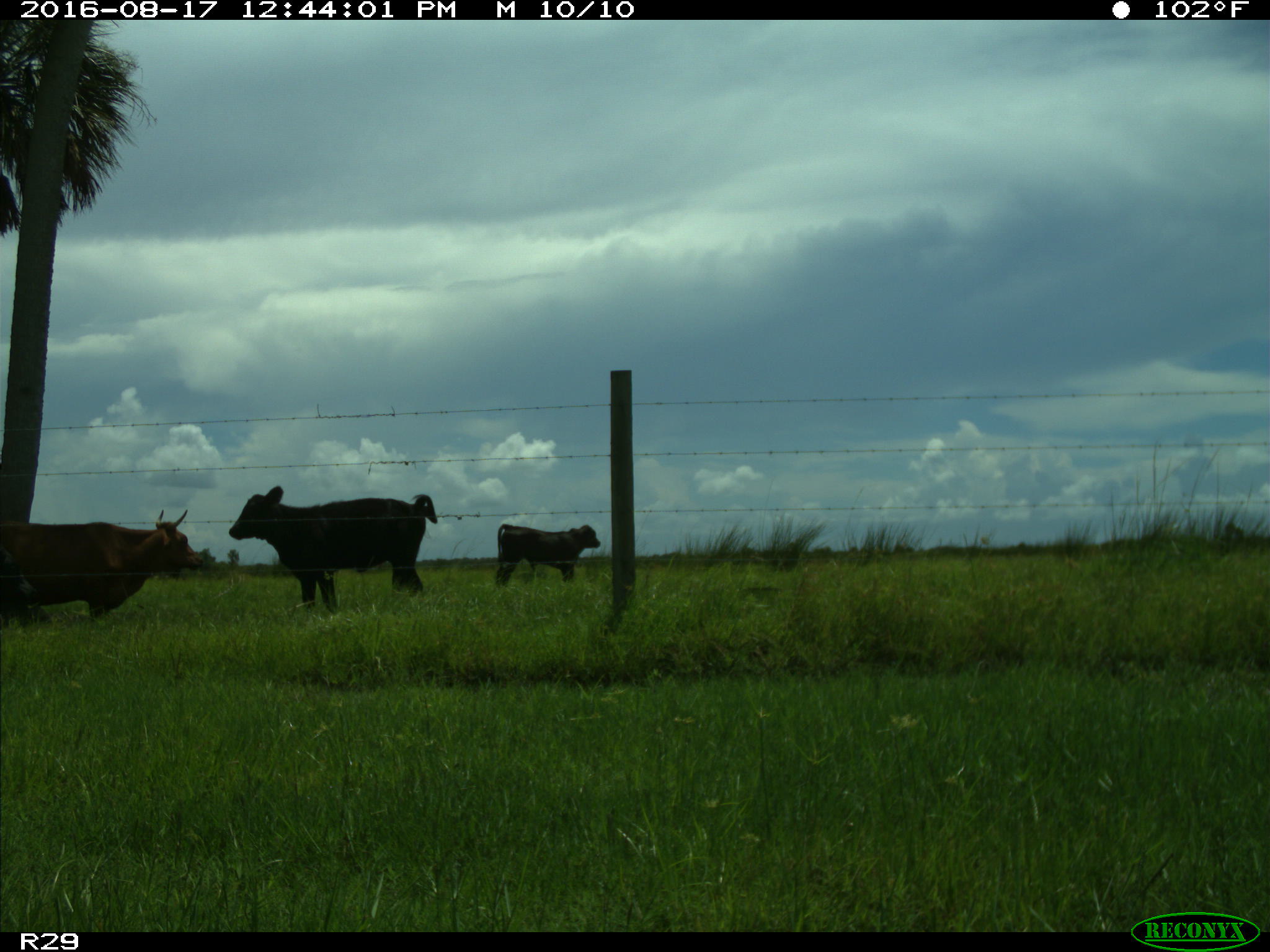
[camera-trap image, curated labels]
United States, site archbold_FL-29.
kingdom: Animalia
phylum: Chordata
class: Mammalia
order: Artiodactyla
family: Bovidae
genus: Bos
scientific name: Bos taurus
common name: domestic cow